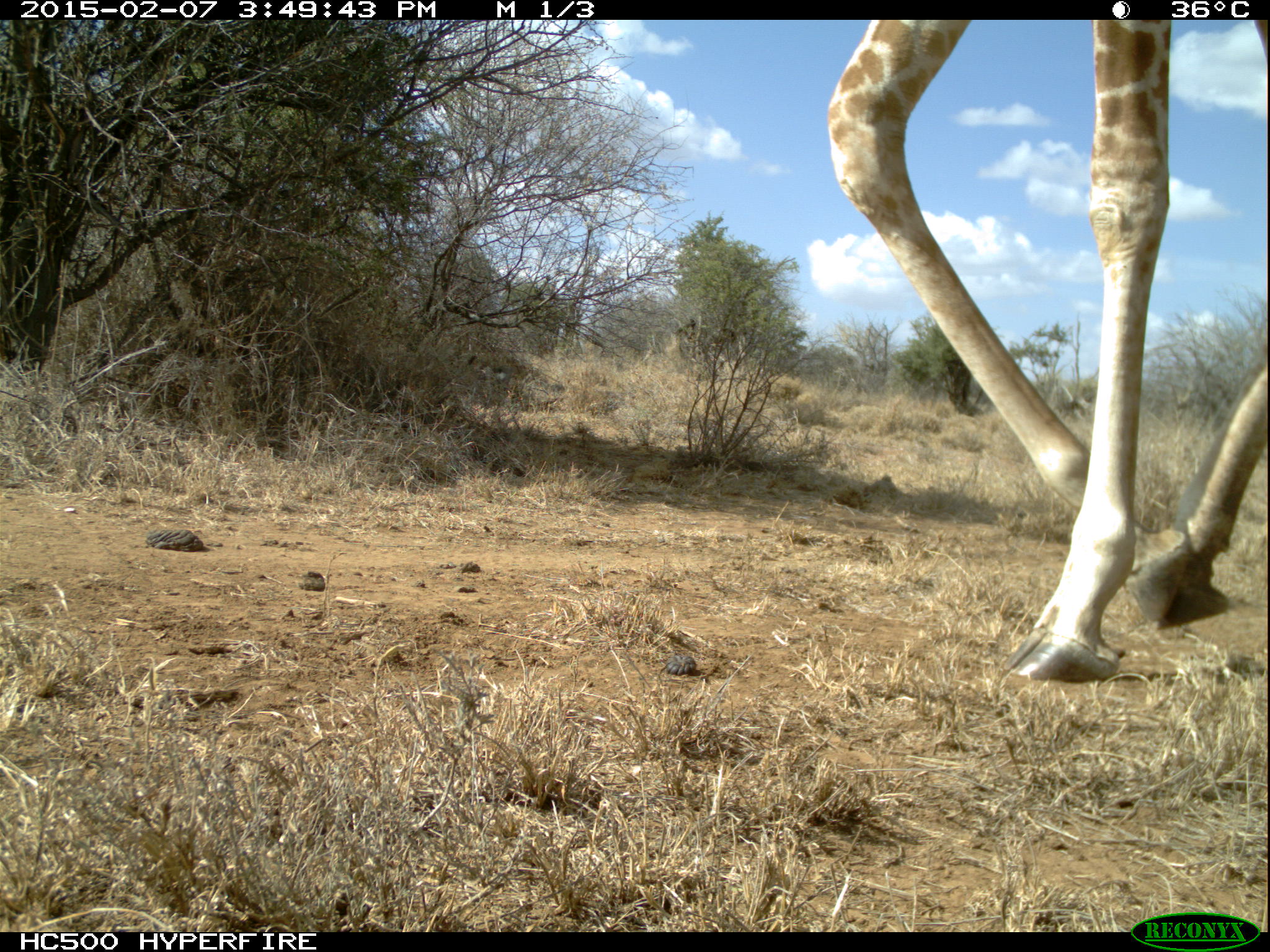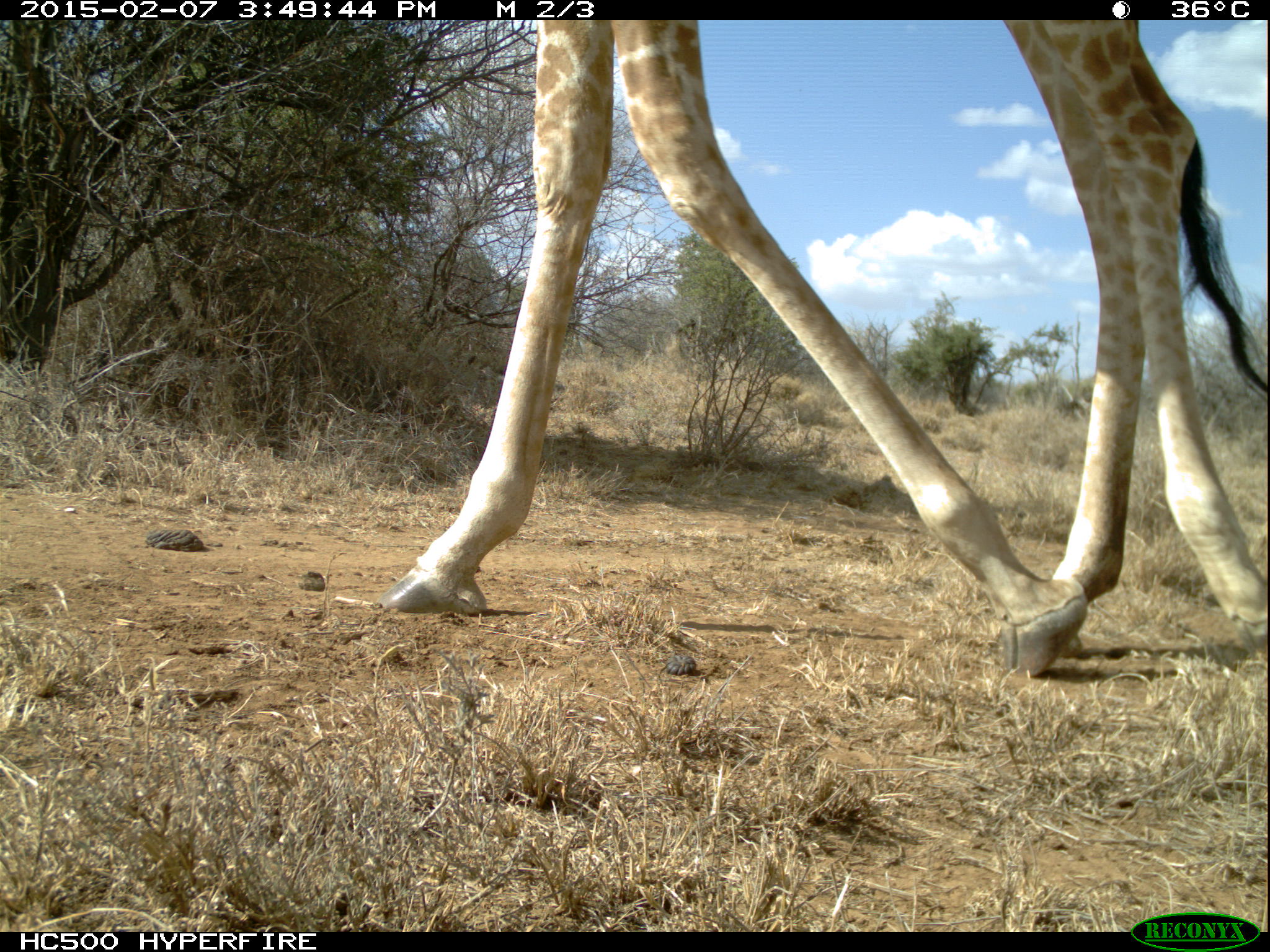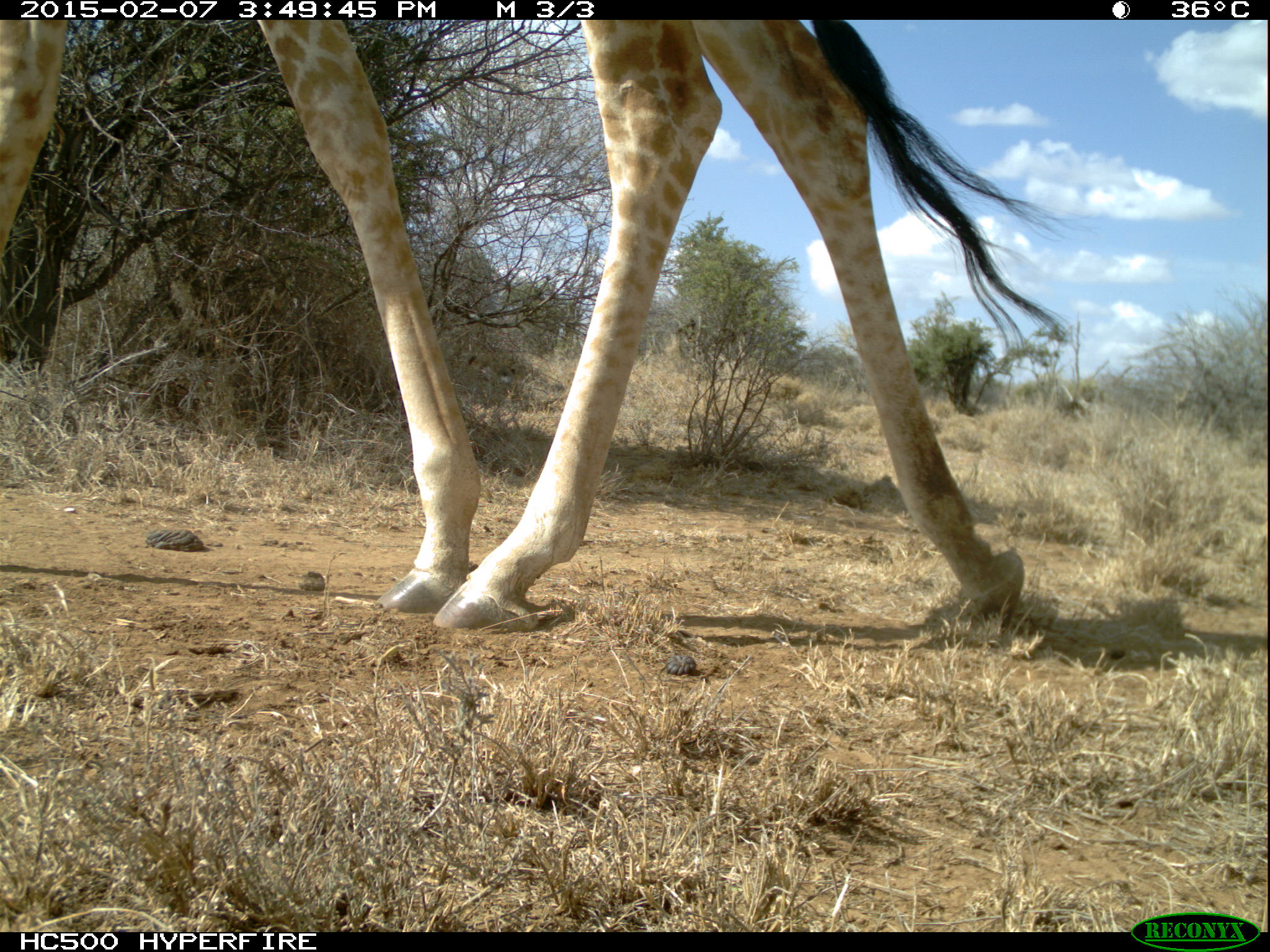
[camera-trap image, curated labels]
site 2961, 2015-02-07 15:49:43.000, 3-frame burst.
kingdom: Animalia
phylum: Chordata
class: Mammalia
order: Artiodactyla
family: Giraffidae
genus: Giraffa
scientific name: Giraffa camelopardalis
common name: giraffe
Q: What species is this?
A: Giraffa camelopardalis (giraffe).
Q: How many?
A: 1.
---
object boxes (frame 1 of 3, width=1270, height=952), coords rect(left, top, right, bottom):
giraffa camelopardalis: rect(822, 18, 1264, 680)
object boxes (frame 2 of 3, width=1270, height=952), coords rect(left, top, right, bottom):
giraffa camelopardalis: rect(383, 22, 1266, 683)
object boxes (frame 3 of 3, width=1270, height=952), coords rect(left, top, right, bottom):
giraffa camelopardalis: rect(0, 18, 1070, 633)